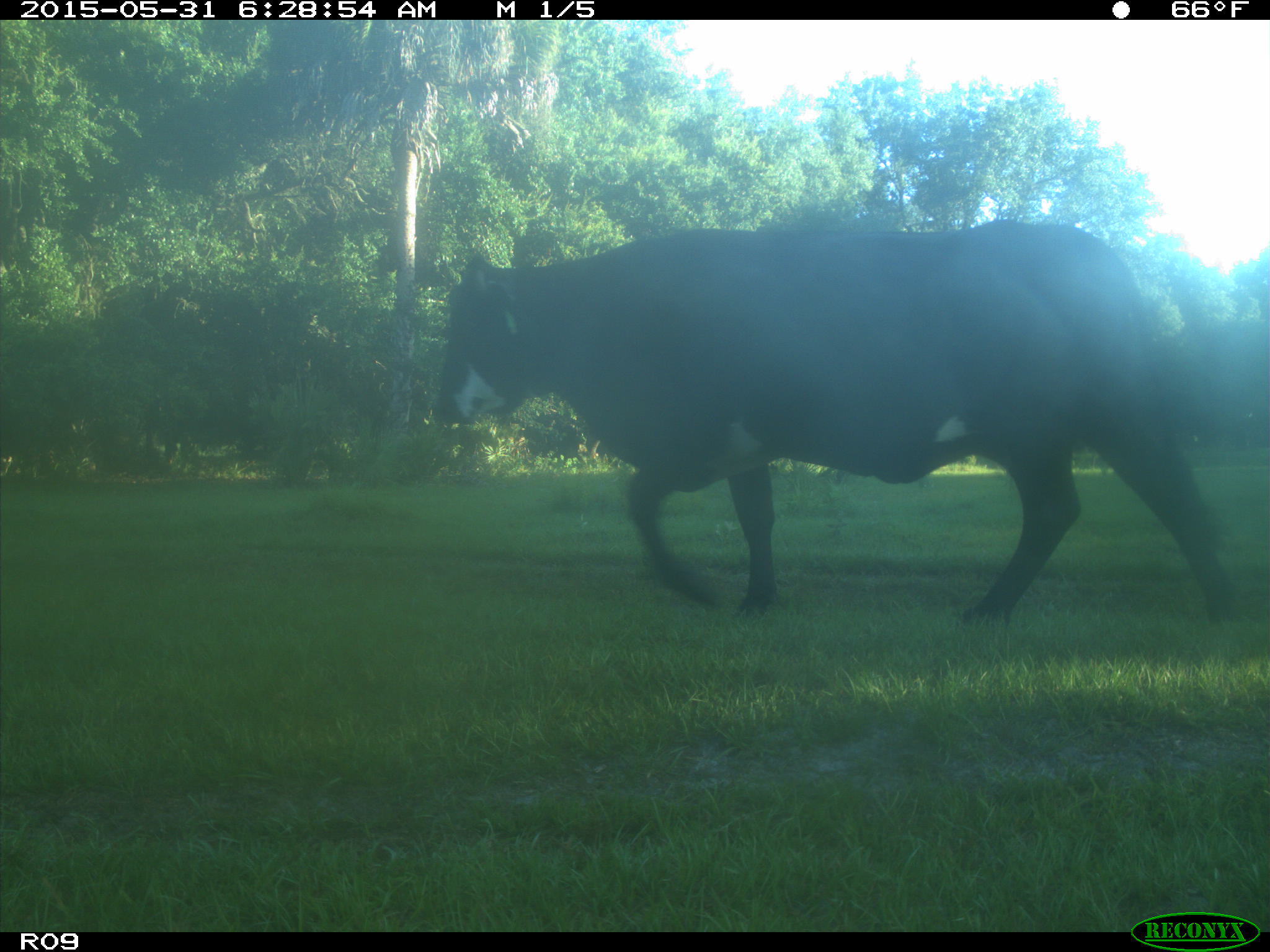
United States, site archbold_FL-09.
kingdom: Animalia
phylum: Chordata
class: Mammalia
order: Artiodactyla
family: Bovidae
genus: Bos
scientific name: Bos taurus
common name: domestic cow